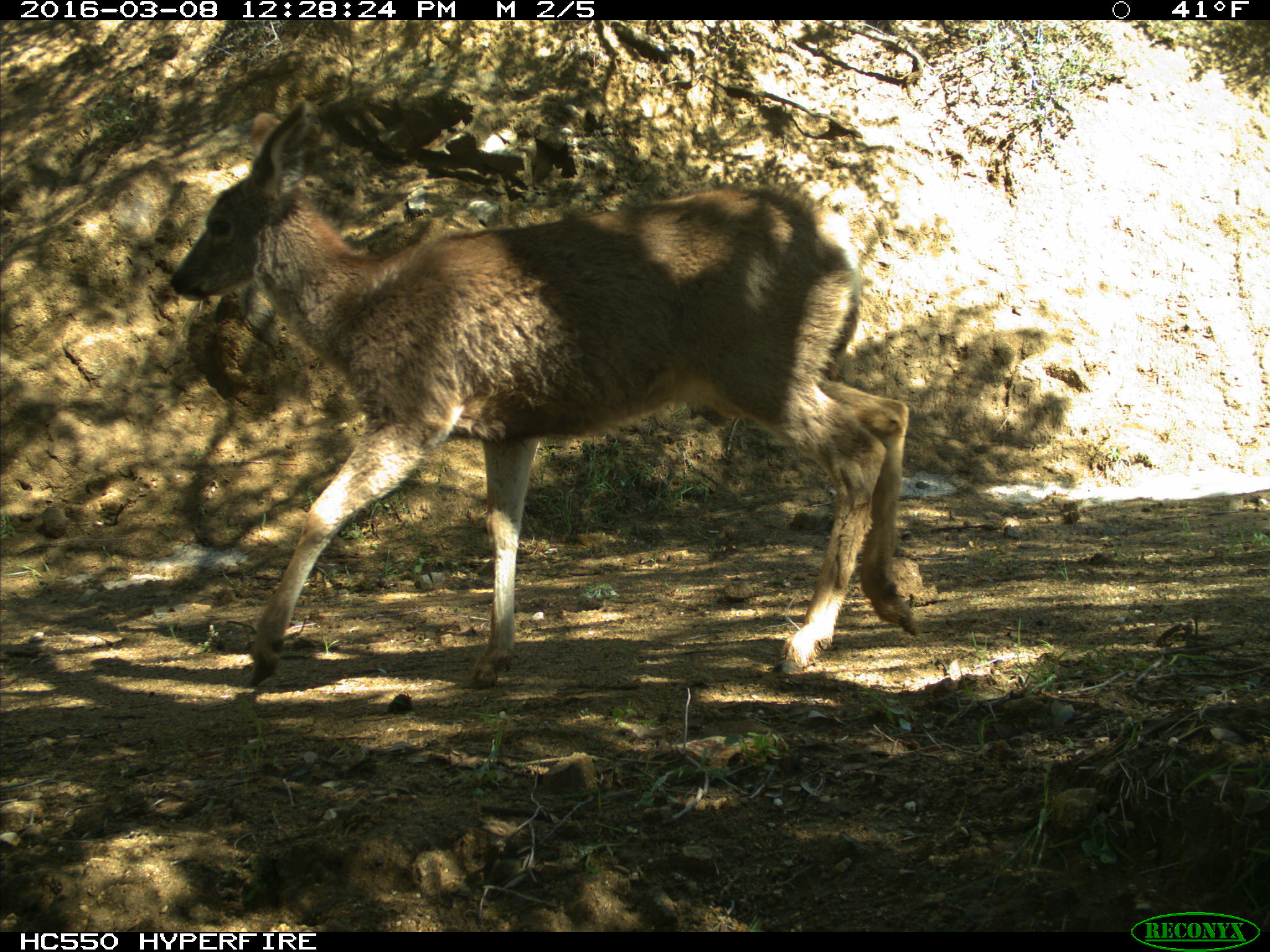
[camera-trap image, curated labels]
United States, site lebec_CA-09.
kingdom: Animalia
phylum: Chordata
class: Mammalia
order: Artiodactyla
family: Cervidae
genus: Odocoileus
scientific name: Odocoileus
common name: deer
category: unidentified deer